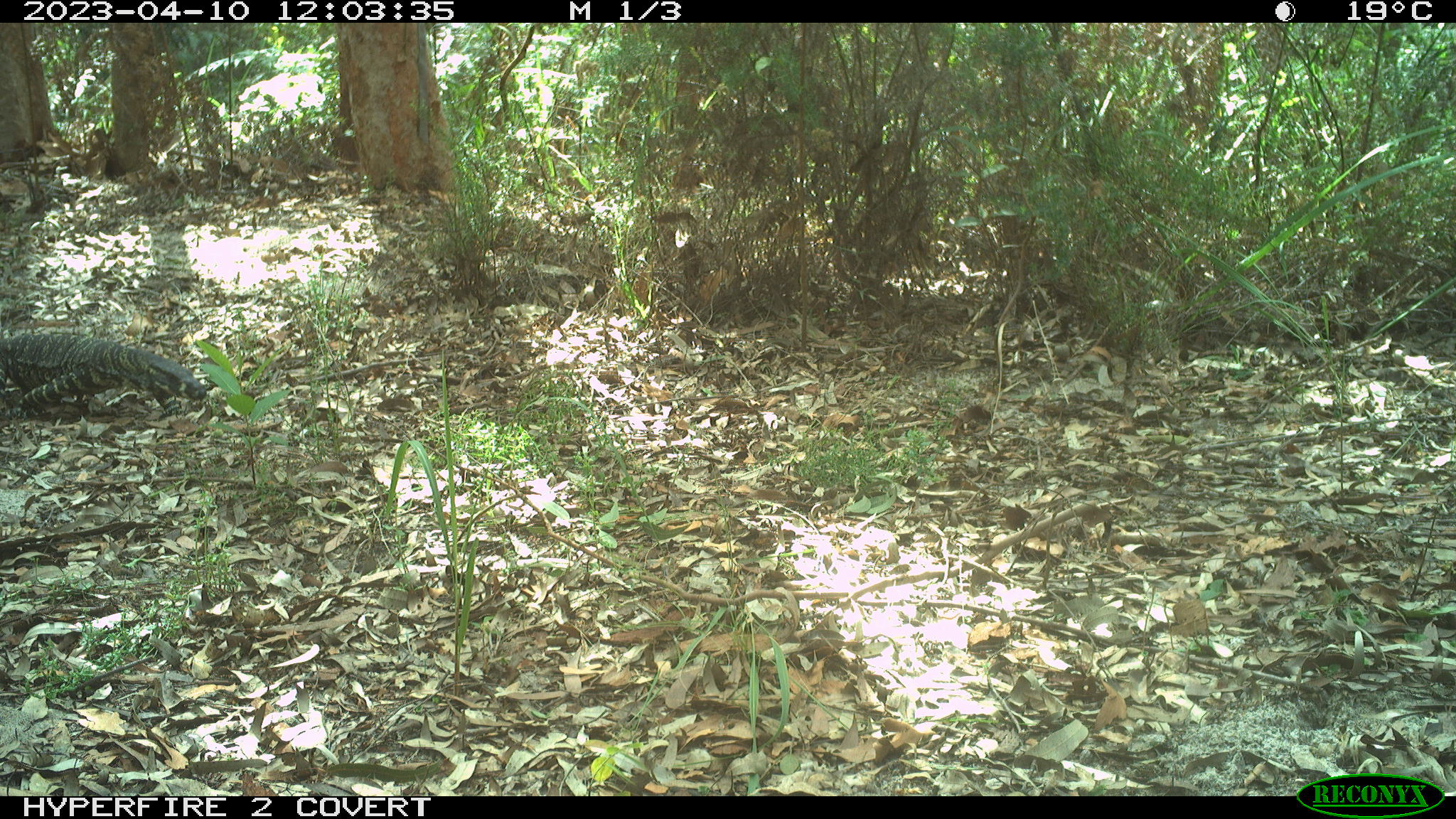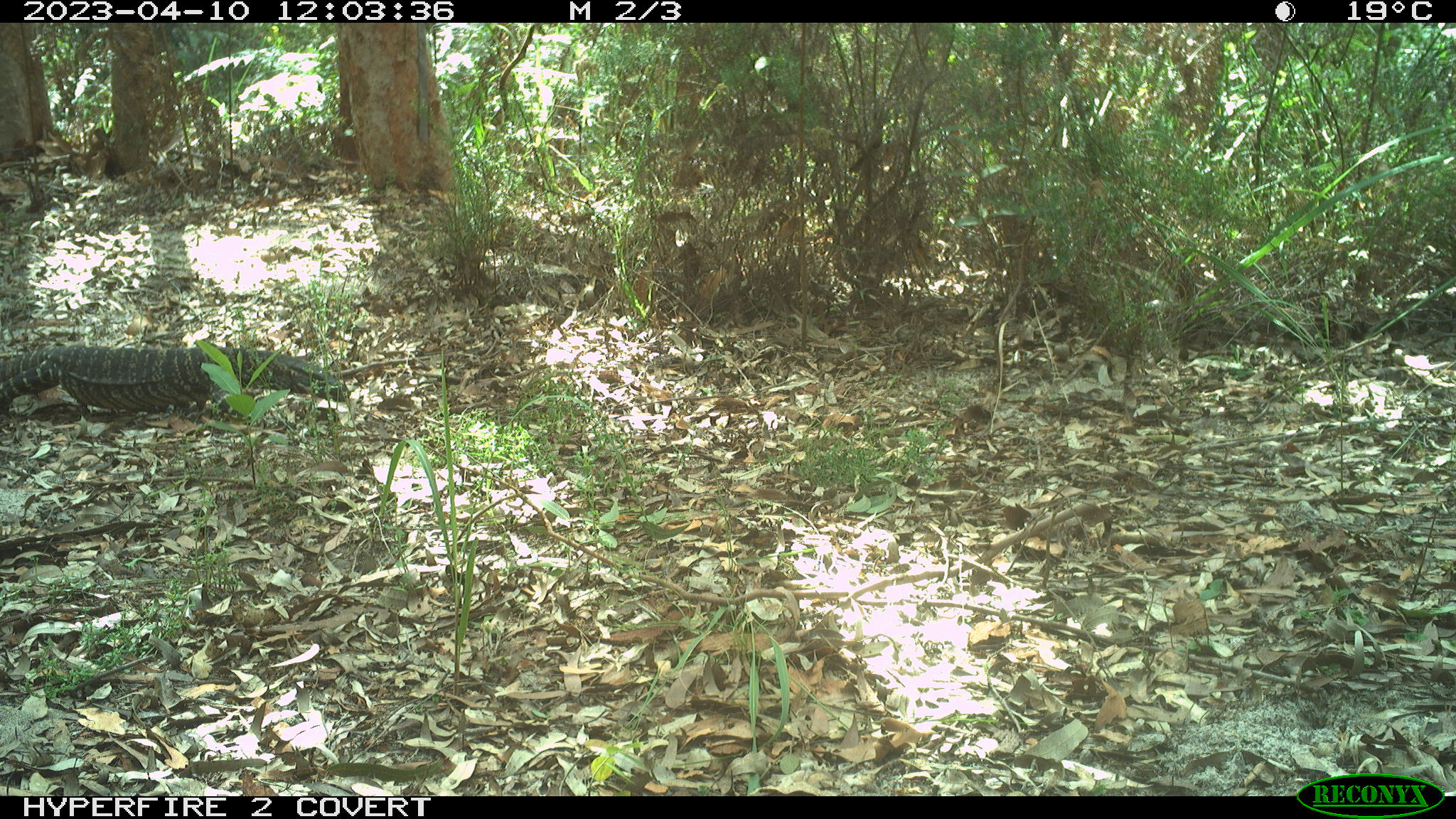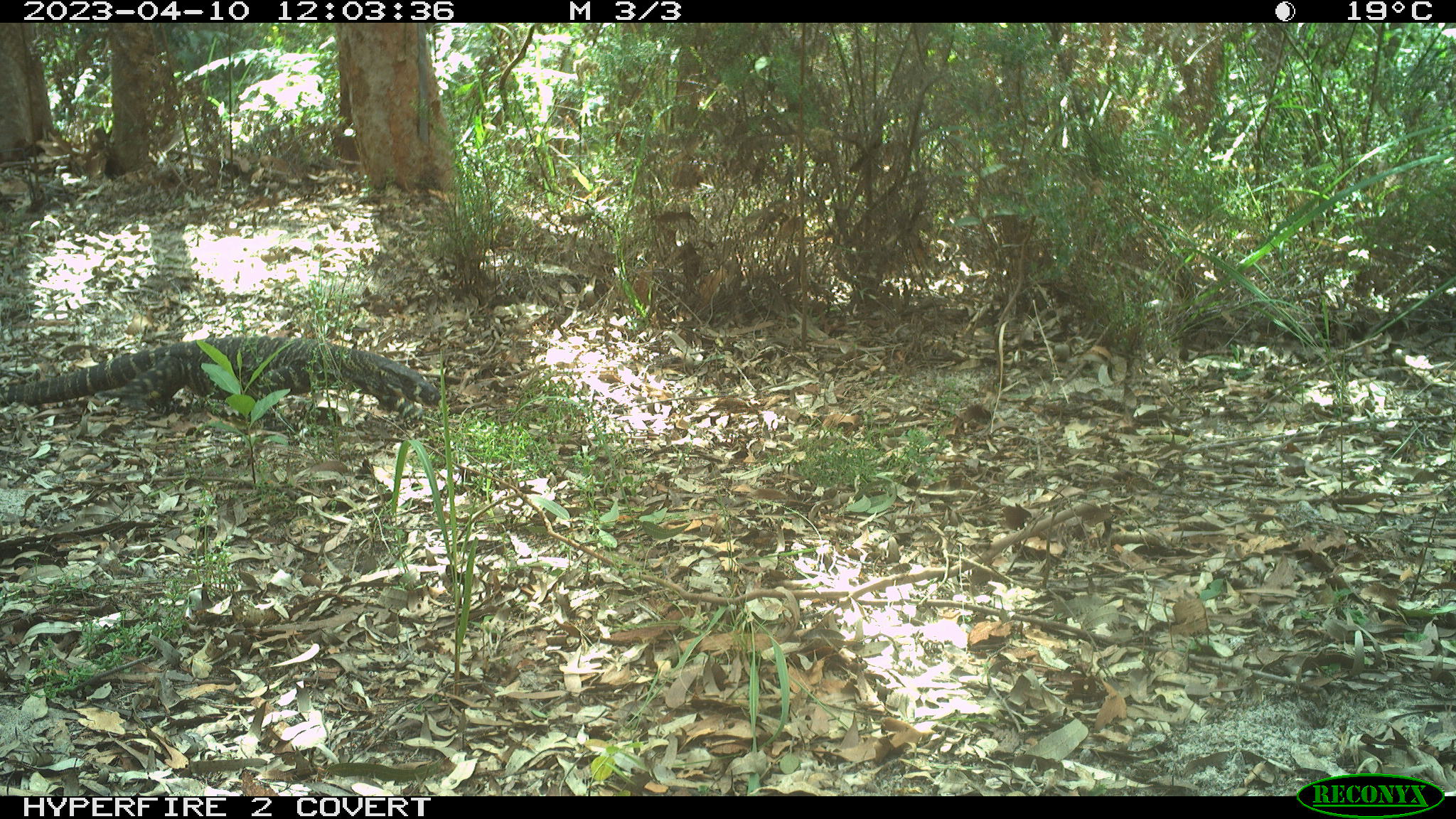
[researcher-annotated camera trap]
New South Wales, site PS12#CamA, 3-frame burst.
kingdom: Animalia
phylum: Chordata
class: Reptilia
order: Squamata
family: Varanidae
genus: Varanus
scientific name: Varanus varius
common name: lace monitor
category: goanna